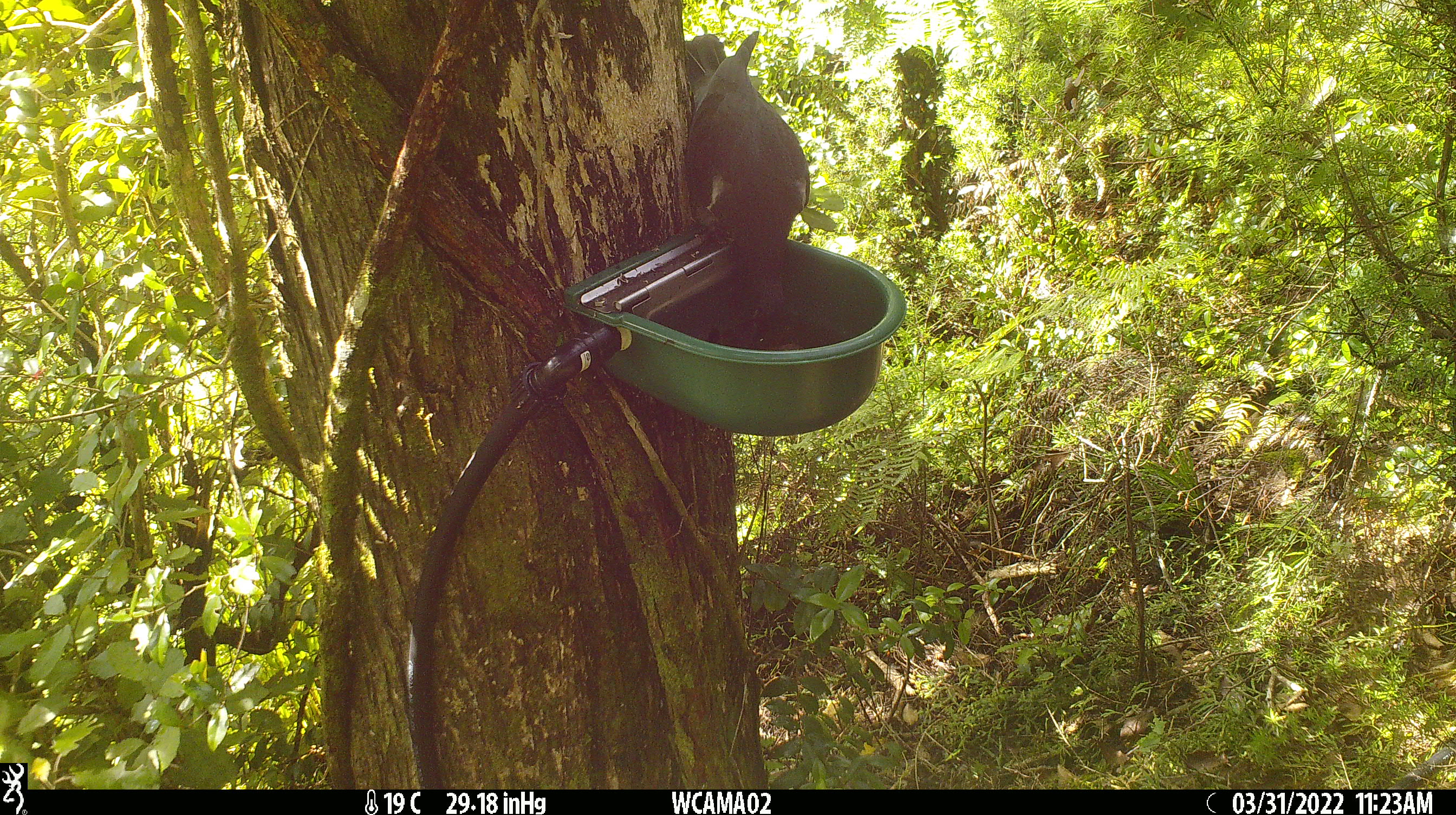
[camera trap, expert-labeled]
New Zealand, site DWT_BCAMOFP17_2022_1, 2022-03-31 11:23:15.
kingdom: Animalia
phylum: Chordata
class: Aves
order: Columbiformes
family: Columbidae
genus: Hemiphaga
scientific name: Hemiphaga novaeseelandiae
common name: new zealand pigeon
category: kereru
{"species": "kereru (new zealand pigeon) (Hemiphaga novaeseelandiae)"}